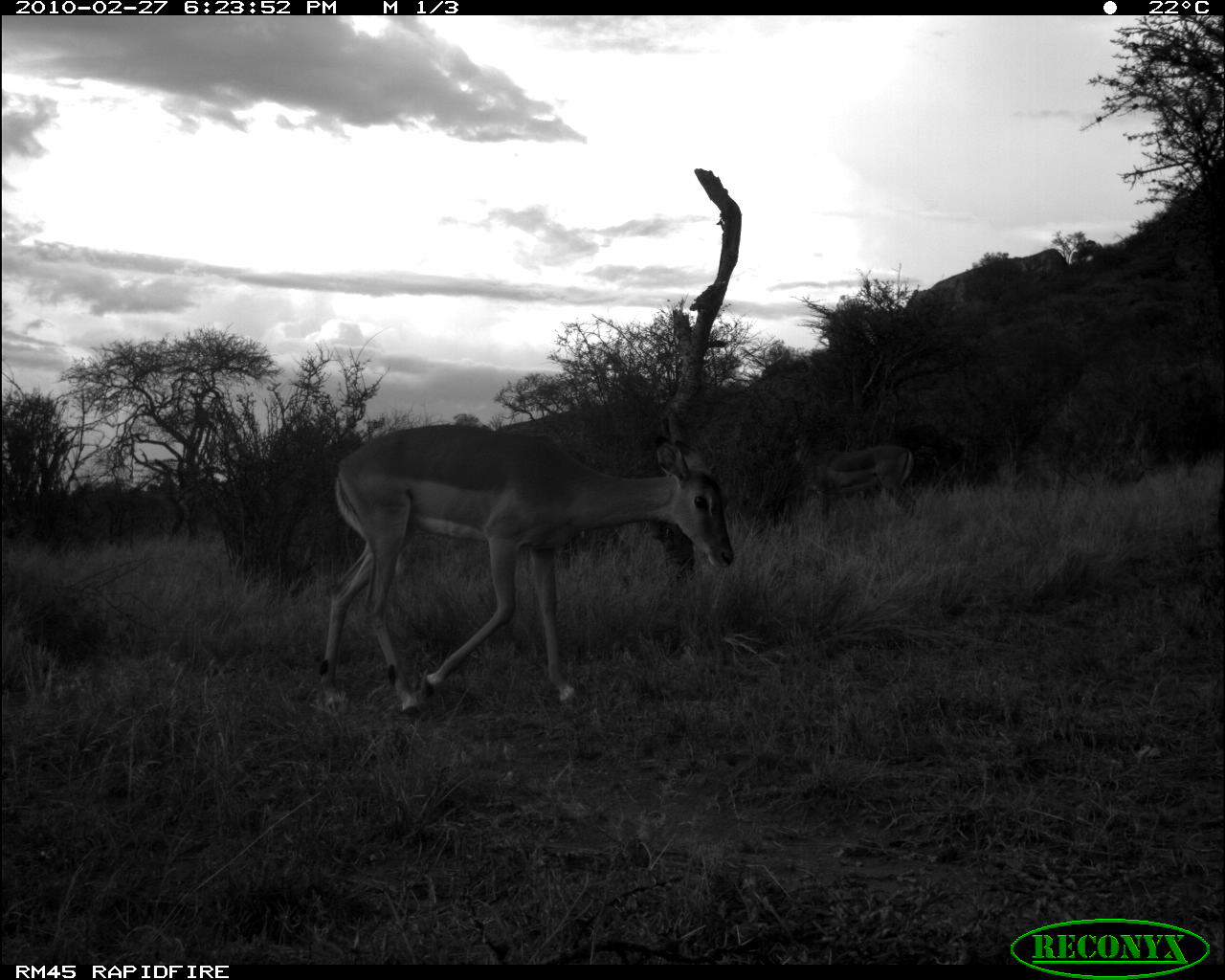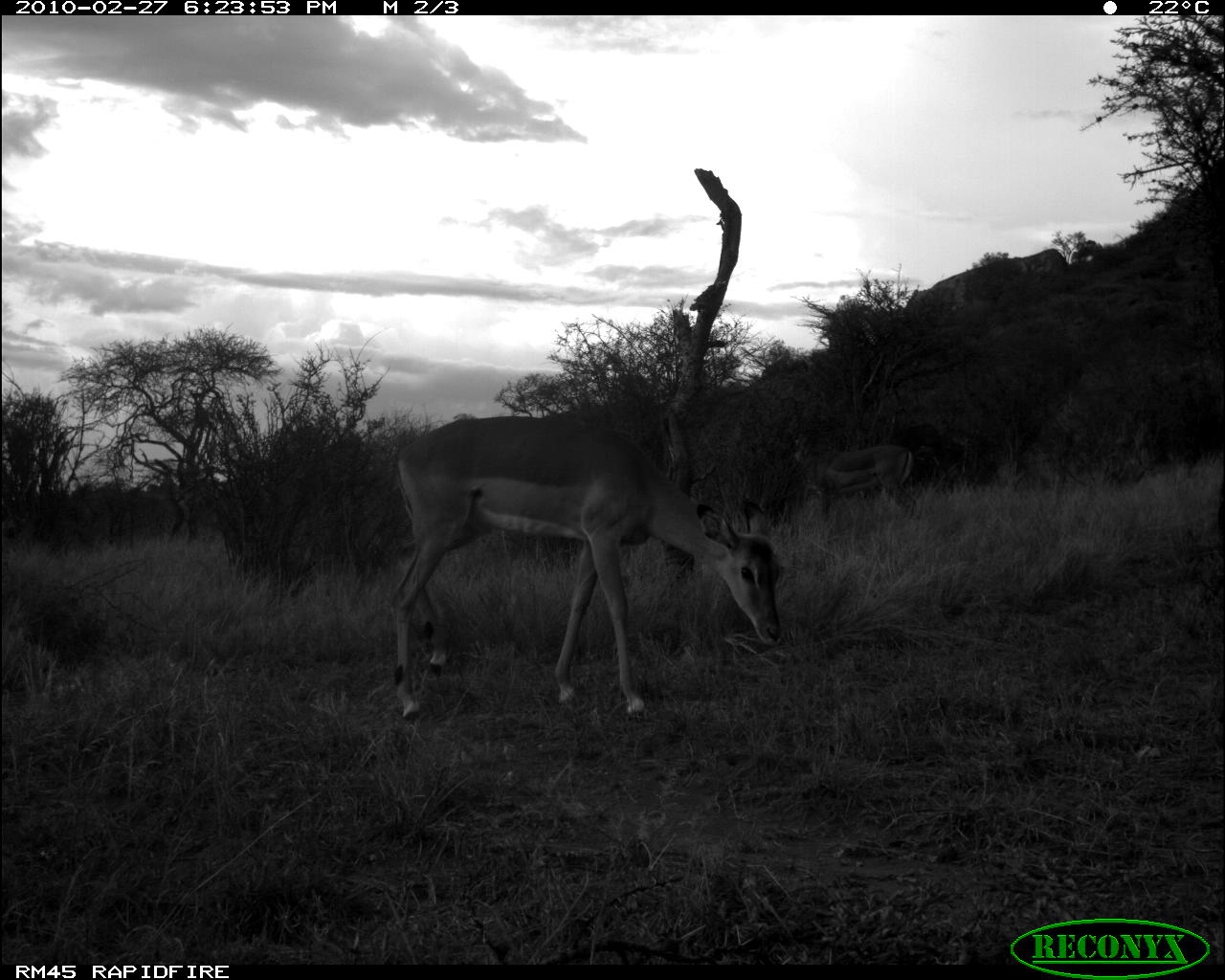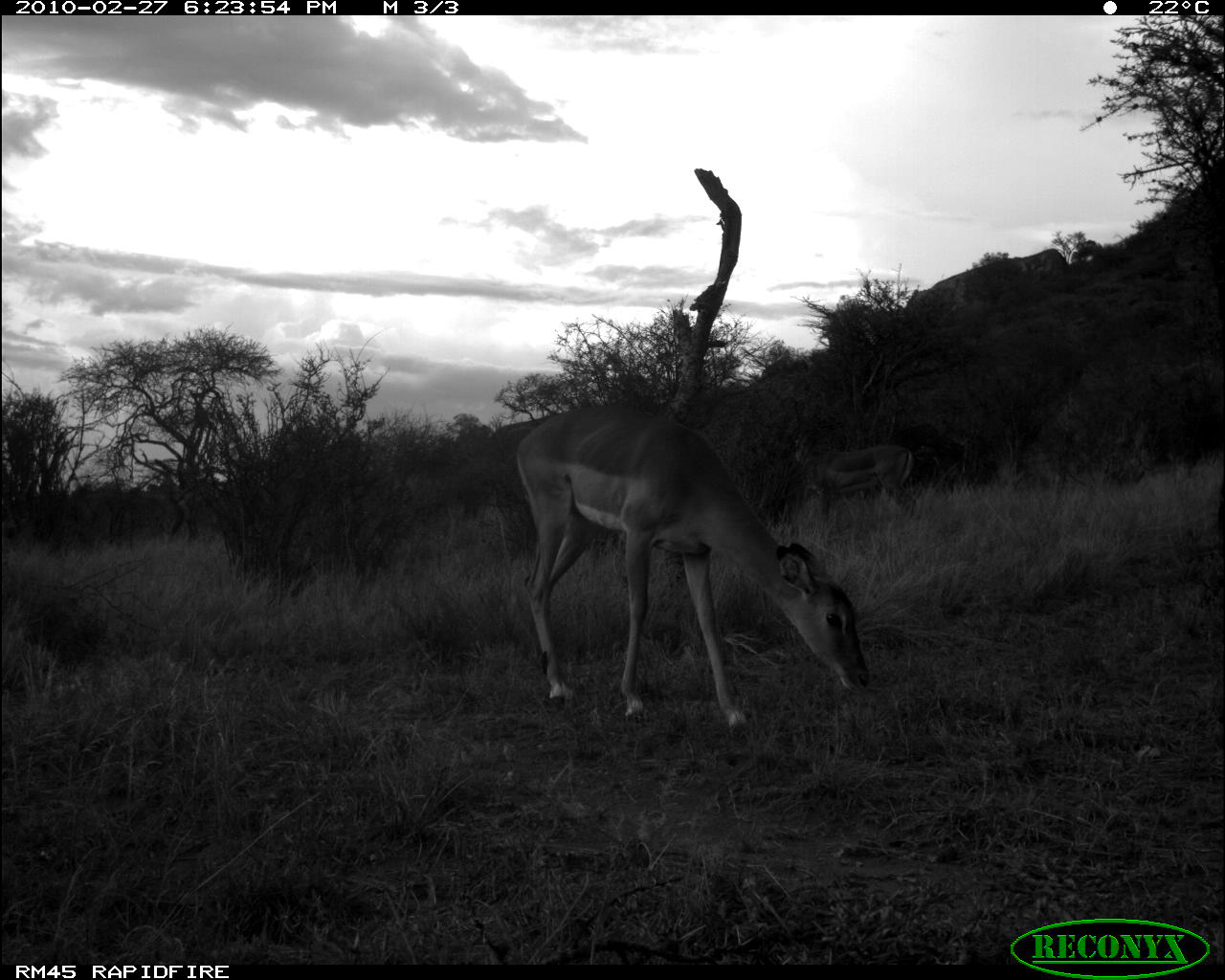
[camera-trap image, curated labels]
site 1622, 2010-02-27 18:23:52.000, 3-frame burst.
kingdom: Animalia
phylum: Chordata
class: Mammalia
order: Artiodactyla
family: Bovidae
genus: Aepyceros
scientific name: Aepyceros melampus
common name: impala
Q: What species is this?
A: Aepyceros melampus (impala).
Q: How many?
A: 2.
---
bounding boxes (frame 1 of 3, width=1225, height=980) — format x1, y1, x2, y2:
aepyceros melampus: 315, 406, 736, 719; 793, 431, 922, 521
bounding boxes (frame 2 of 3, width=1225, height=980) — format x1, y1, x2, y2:
aepyceros melampus: 387, 413, 786, 724; 790, 431, 918, 520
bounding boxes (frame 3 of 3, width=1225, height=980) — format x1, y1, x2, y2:
aepyceros melampus: 513, 404, 870, 734; 796, 441, 920, 520